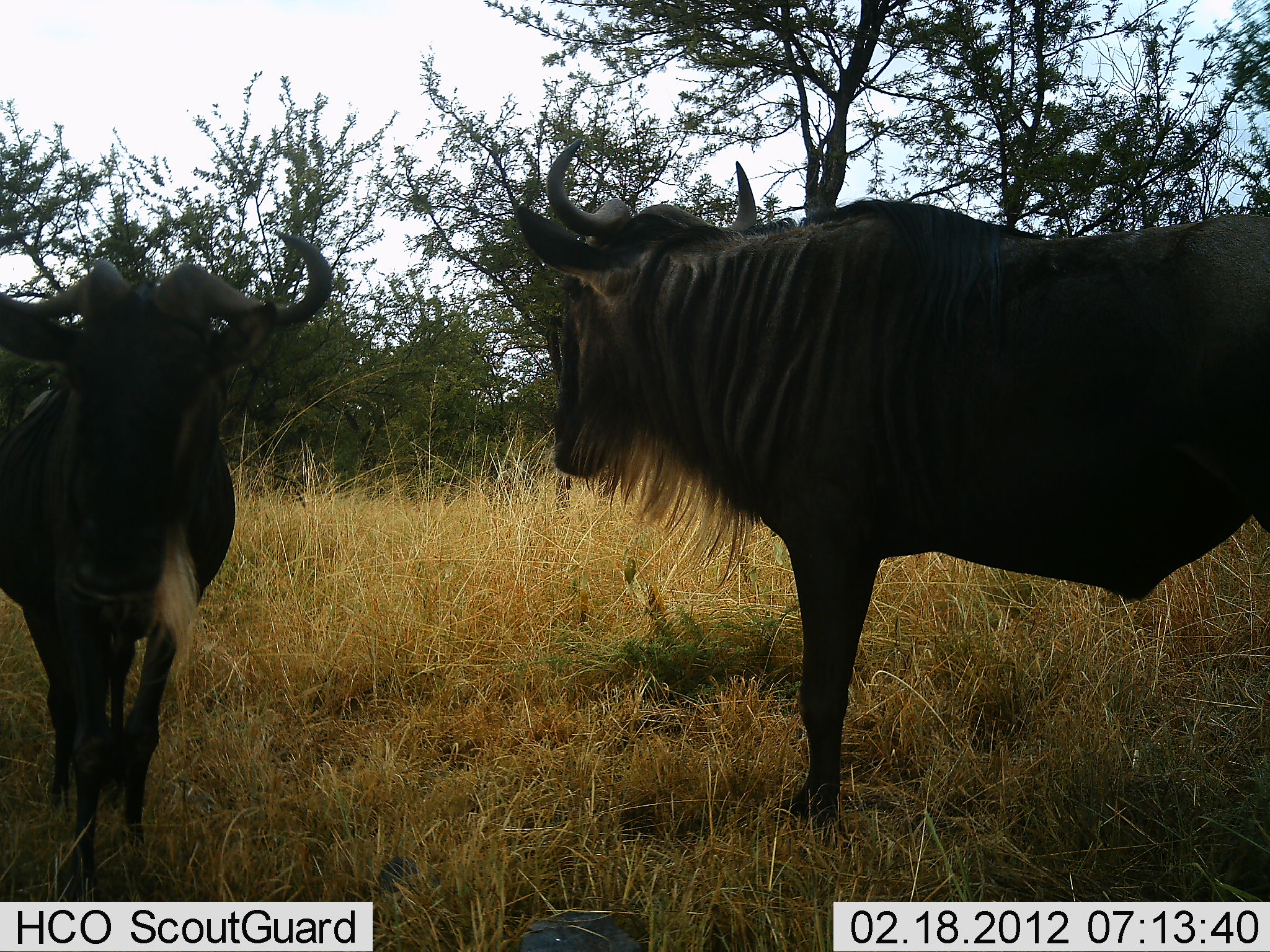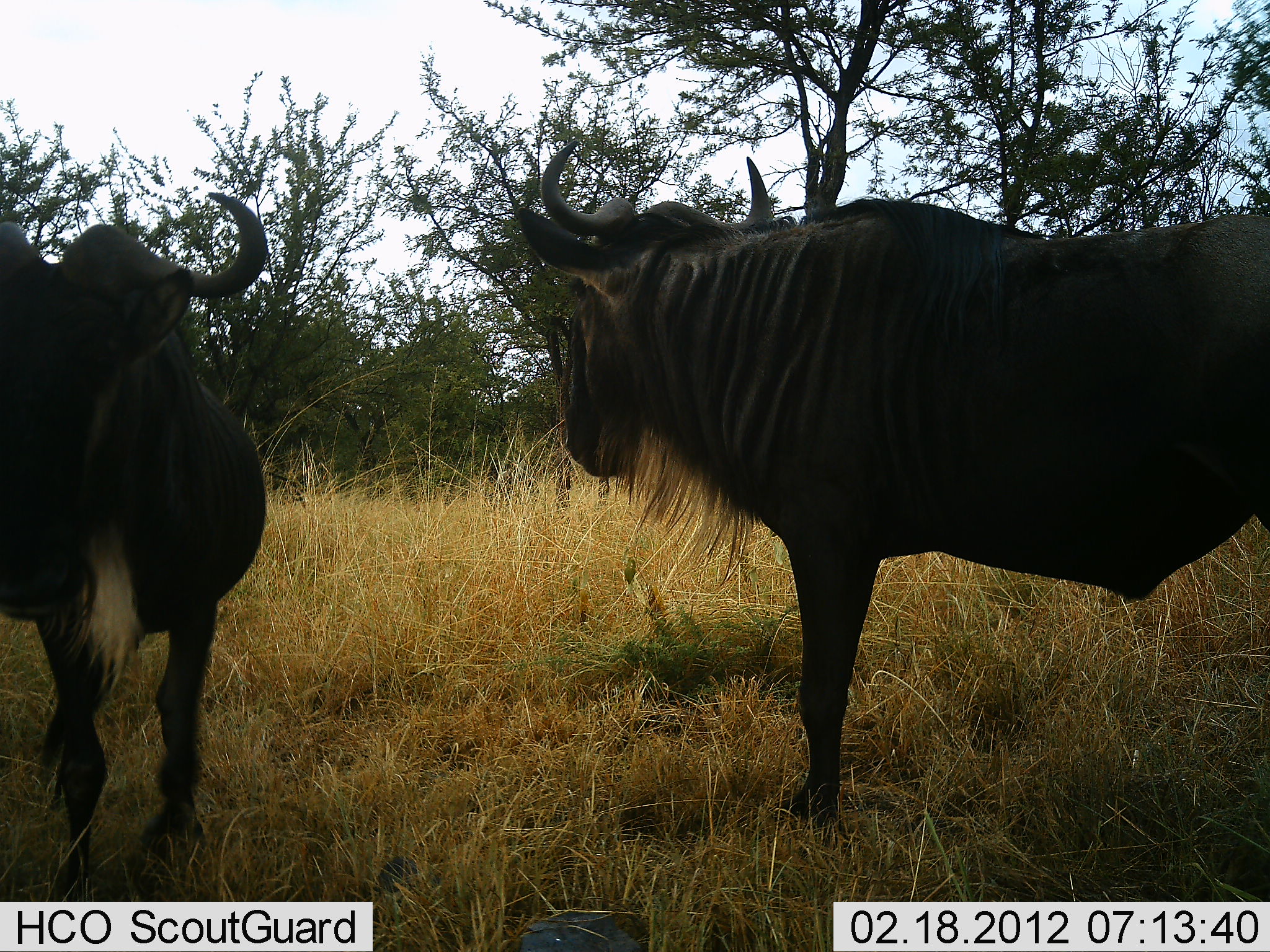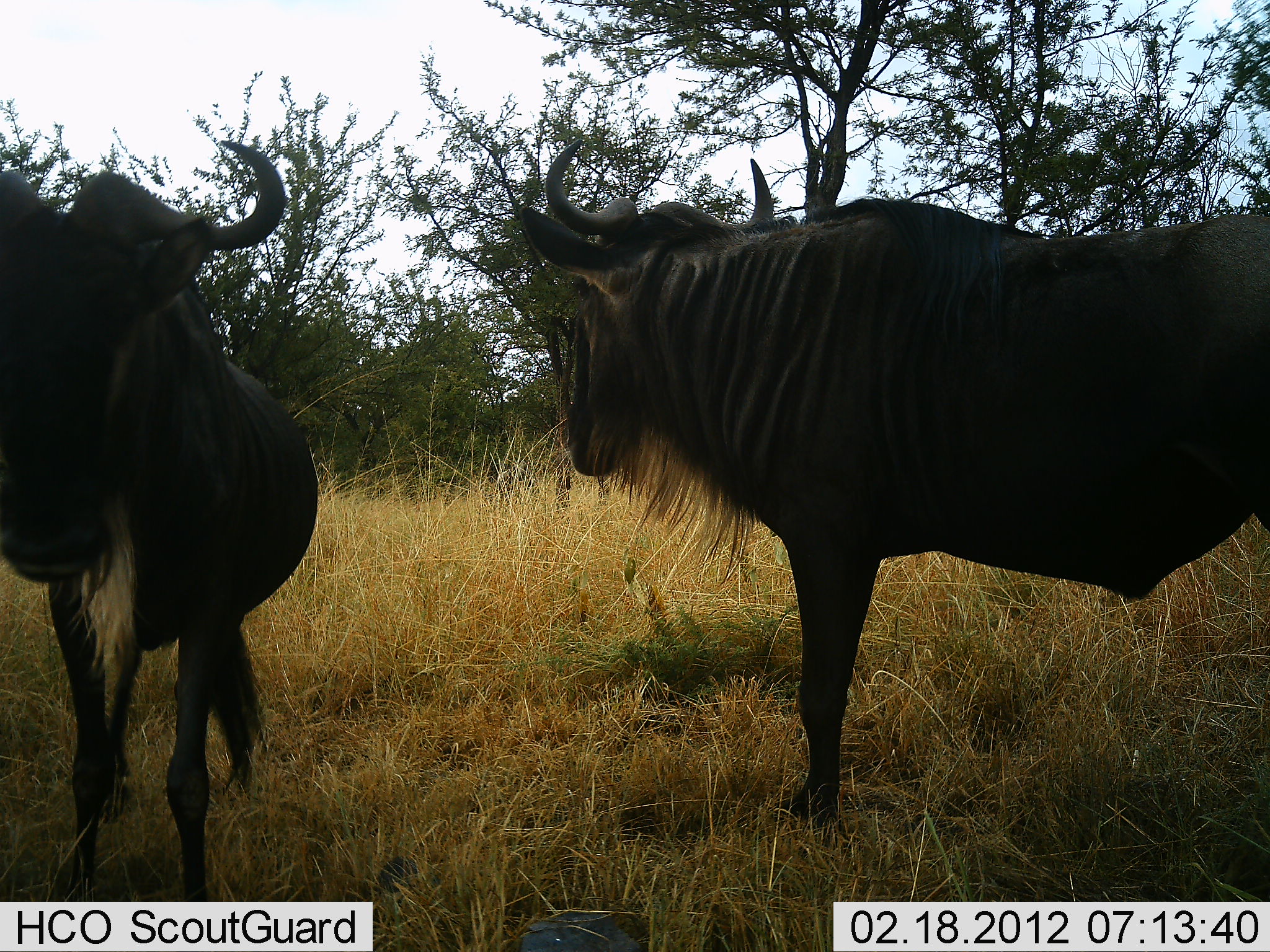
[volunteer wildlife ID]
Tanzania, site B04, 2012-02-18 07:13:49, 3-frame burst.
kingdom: Animalia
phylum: Chordata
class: Mammalia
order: Artiodactyla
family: Bovidae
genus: Connochaetes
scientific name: Connochaetes taurinus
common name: blue wildebeest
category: wildebeest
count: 2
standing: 96%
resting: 4%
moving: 61%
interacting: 0%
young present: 0%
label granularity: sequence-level